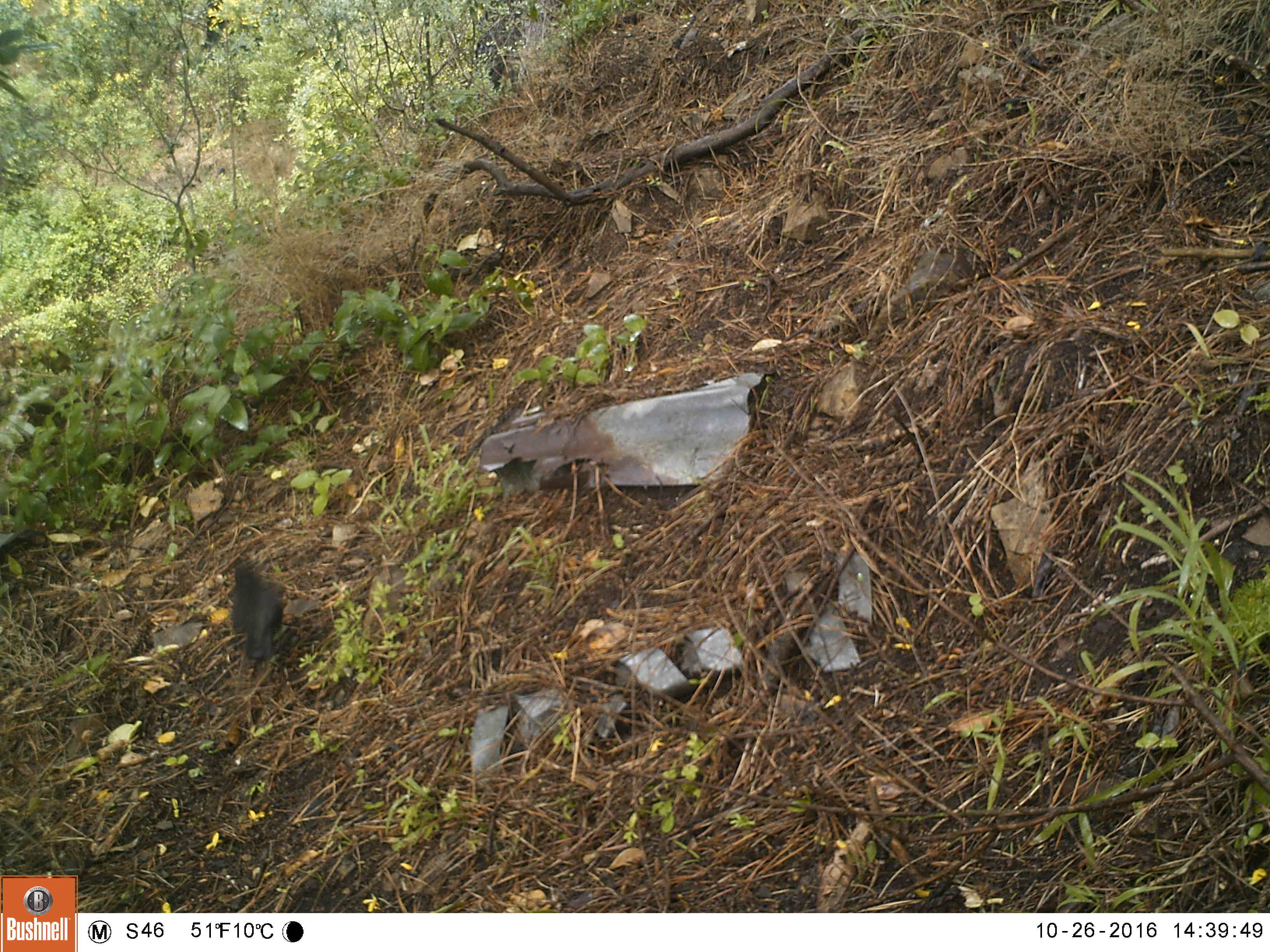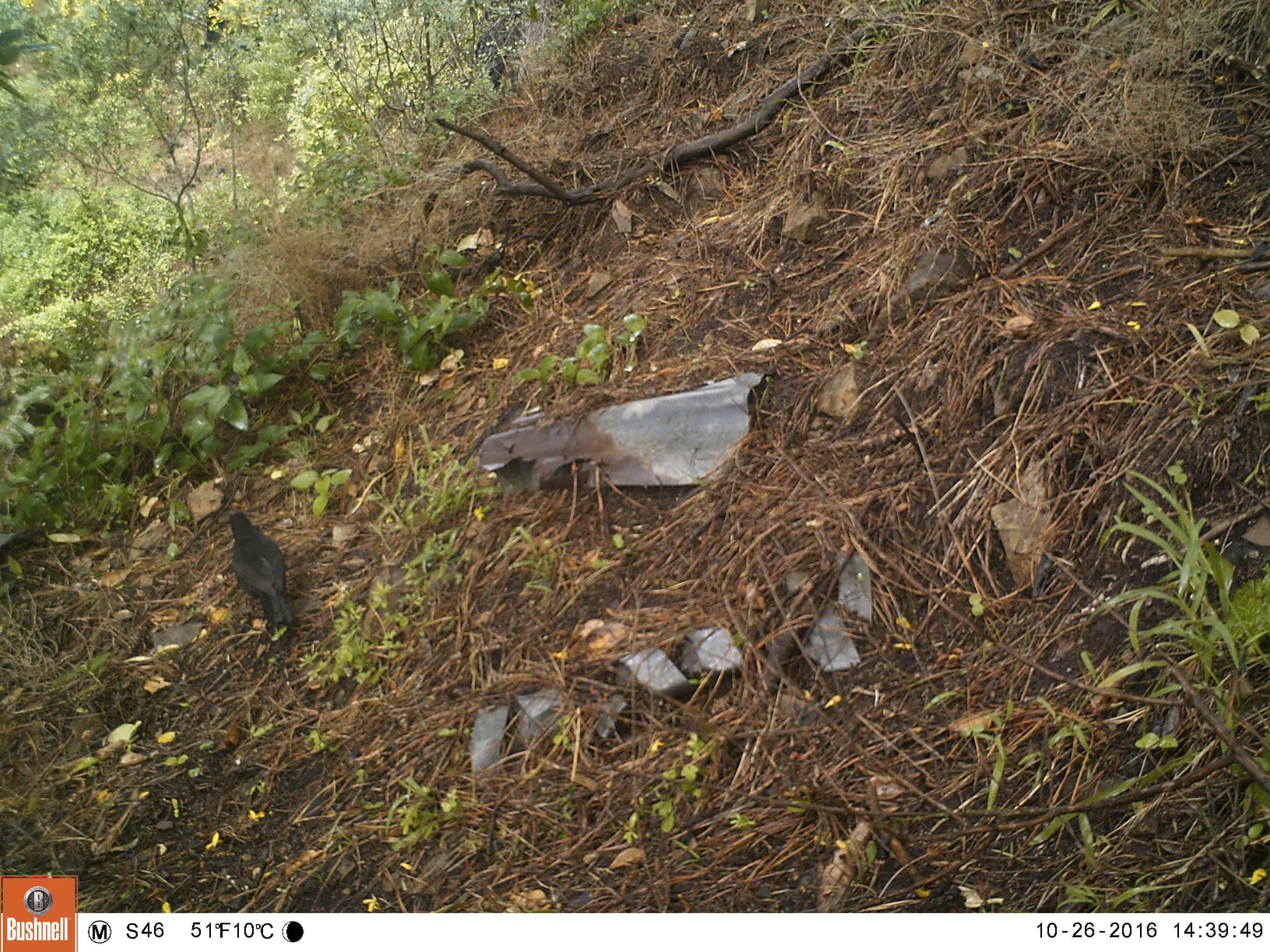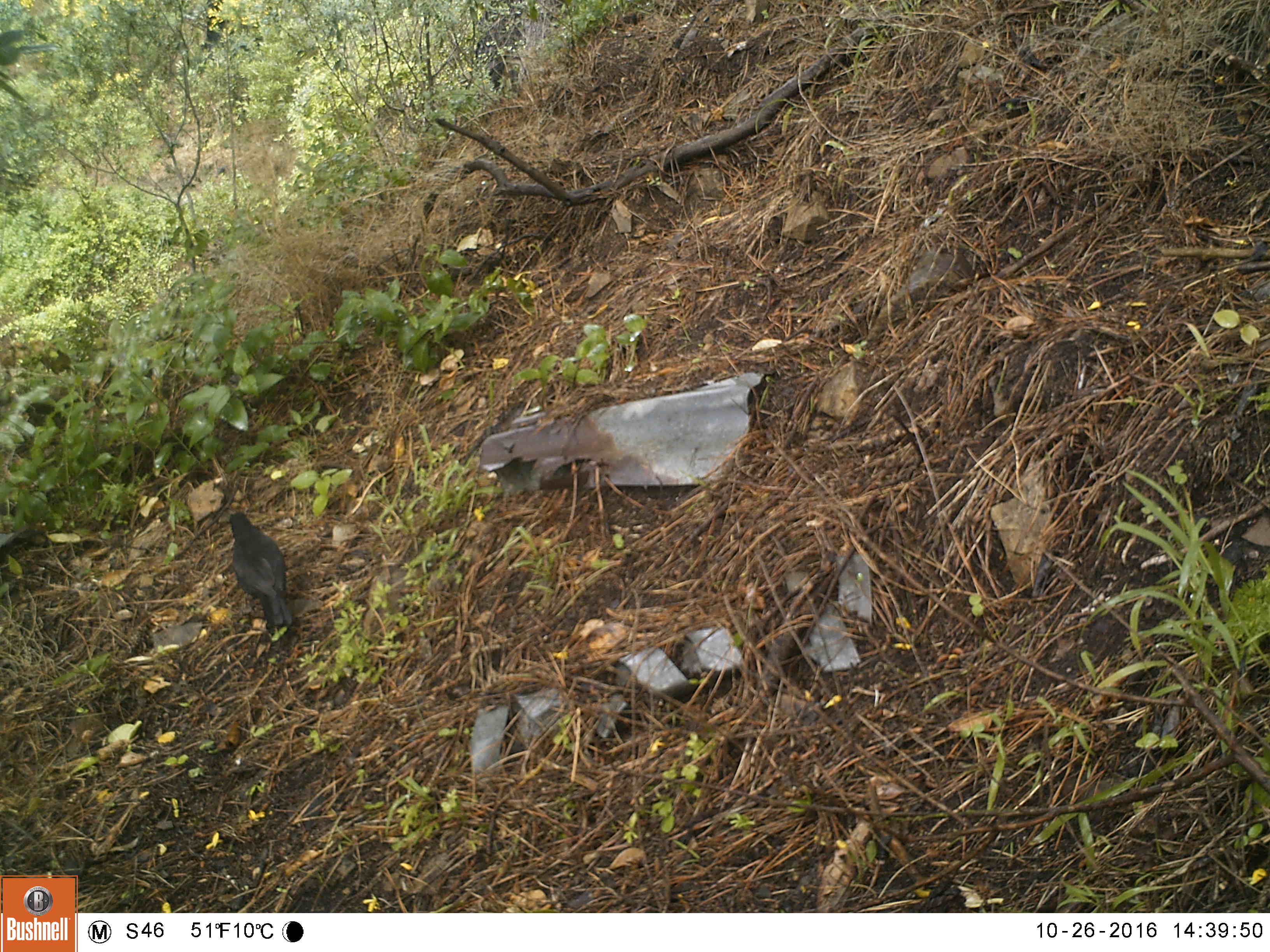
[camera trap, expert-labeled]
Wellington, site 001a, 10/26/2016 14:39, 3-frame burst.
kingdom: Animalia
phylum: Chordata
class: Aves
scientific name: Aves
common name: bird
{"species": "bird (Aves)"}